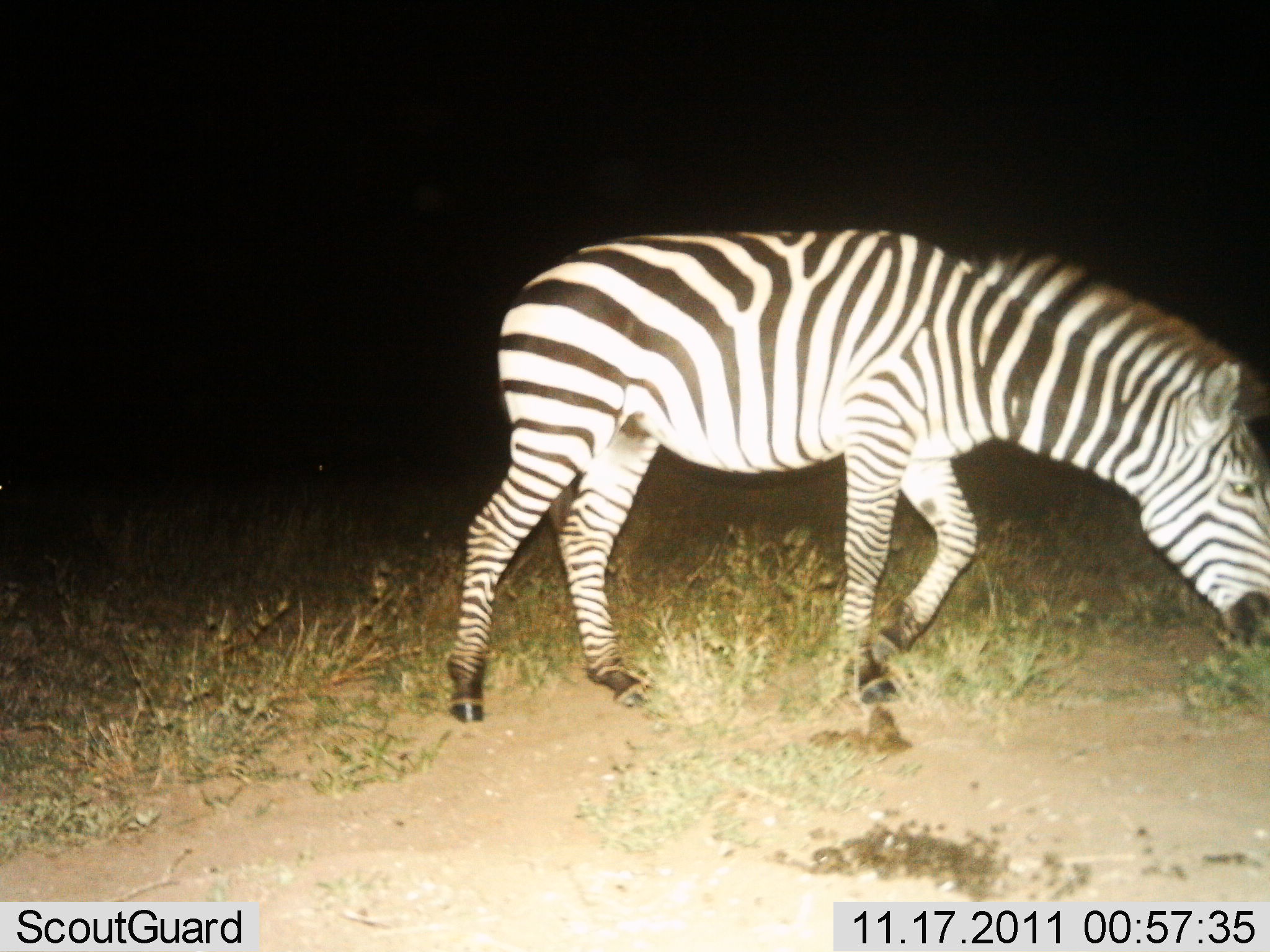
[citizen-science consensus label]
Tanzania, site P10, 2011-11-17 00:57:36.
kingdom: Animalia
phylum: Chordata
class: Mammalia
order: Perissodactyla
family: Equidae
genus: Equus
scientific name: Equus quagga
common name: plains zebra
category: zebra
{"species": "zebra (plains zebra) (Equus quagga)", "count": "1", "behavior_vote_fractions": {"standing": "8%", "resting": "0%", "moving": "58%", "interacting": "0%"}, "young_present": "0%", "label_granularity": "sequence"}